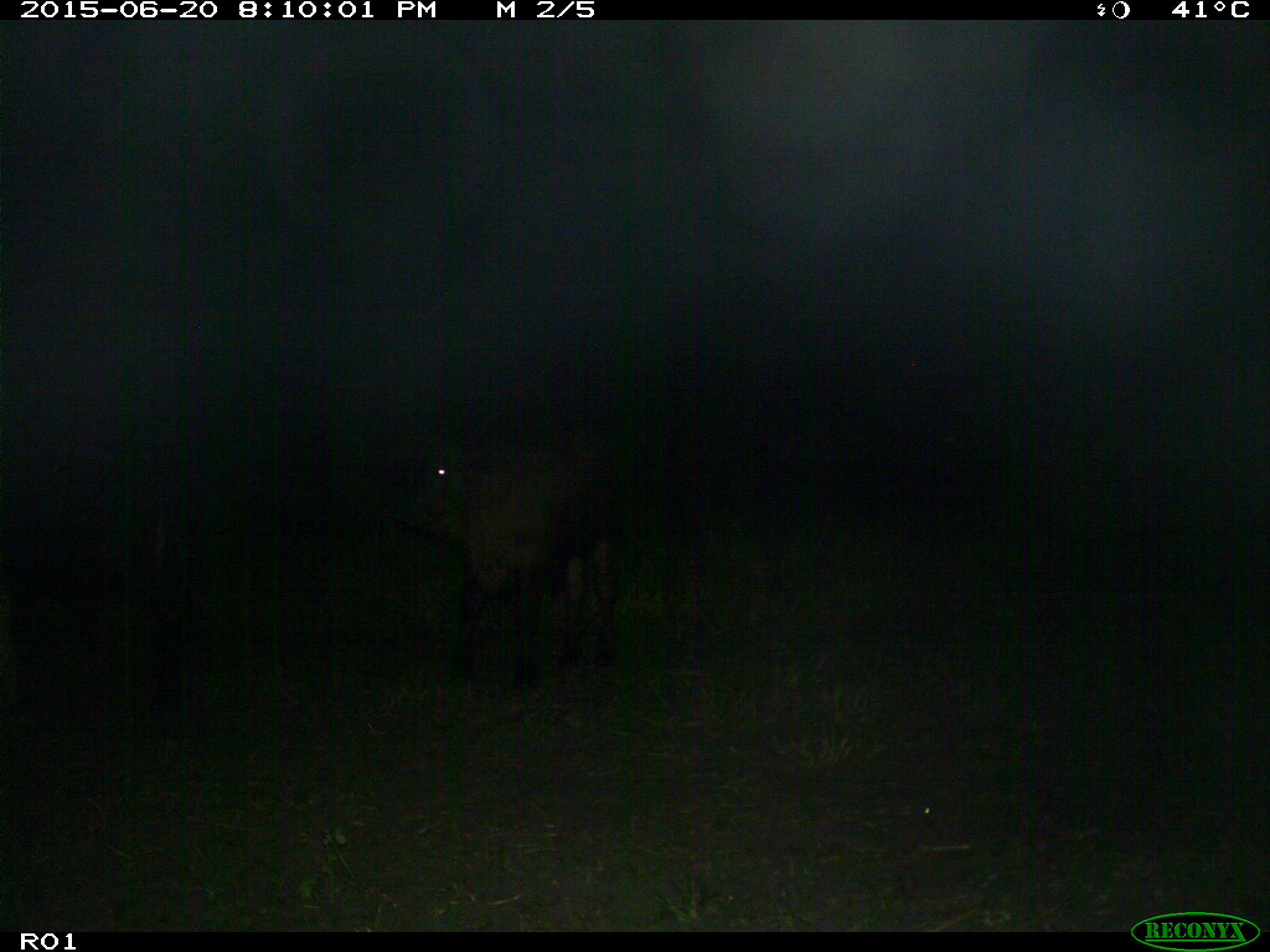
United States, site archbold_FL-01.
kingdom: Animalia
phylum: Chordata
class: Mammalia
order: Artiodactyla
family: Bovidae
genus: Bos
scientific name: Bos taurus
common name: domestic cow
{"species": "Bos taurus (domestic cow)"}